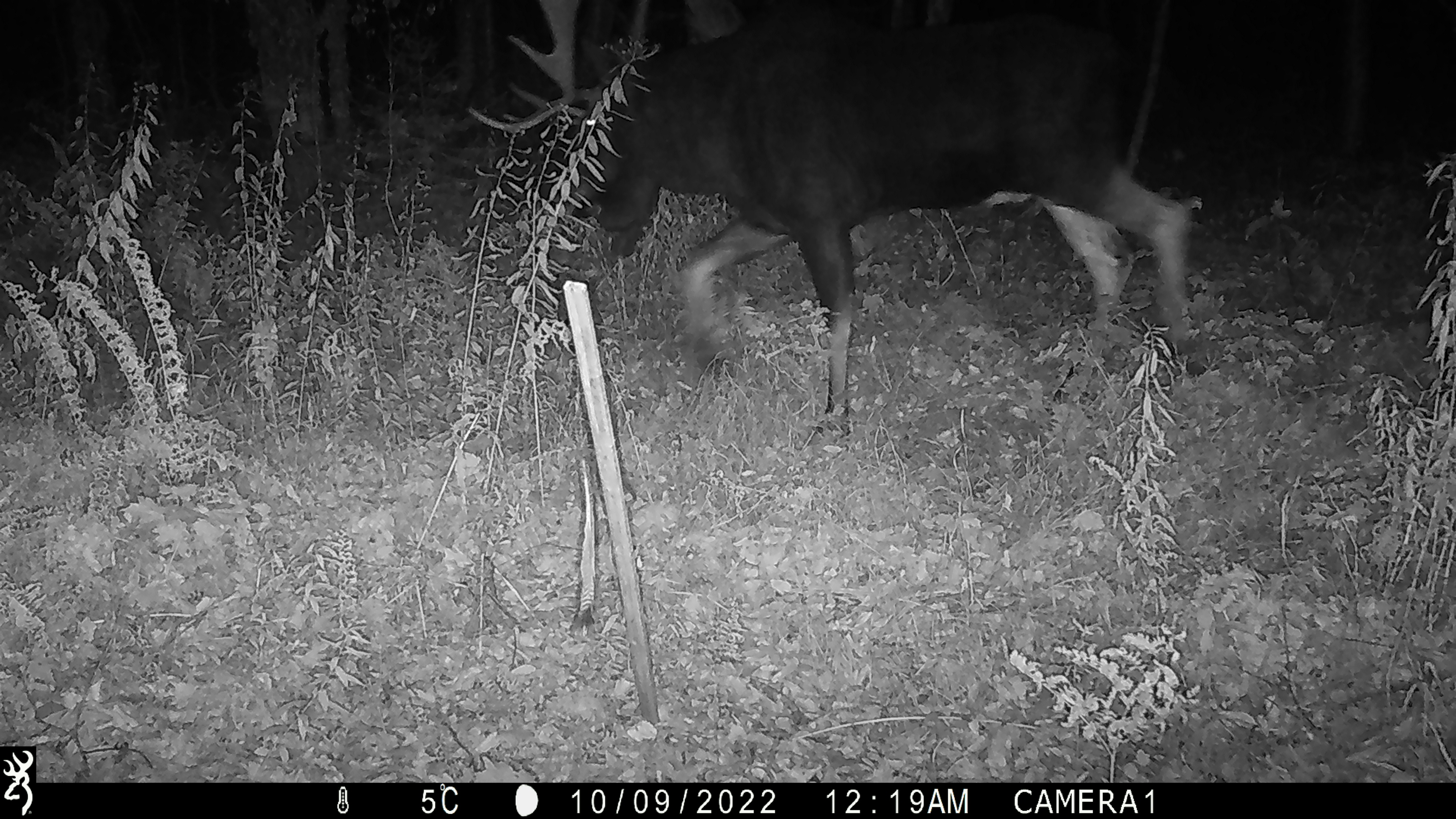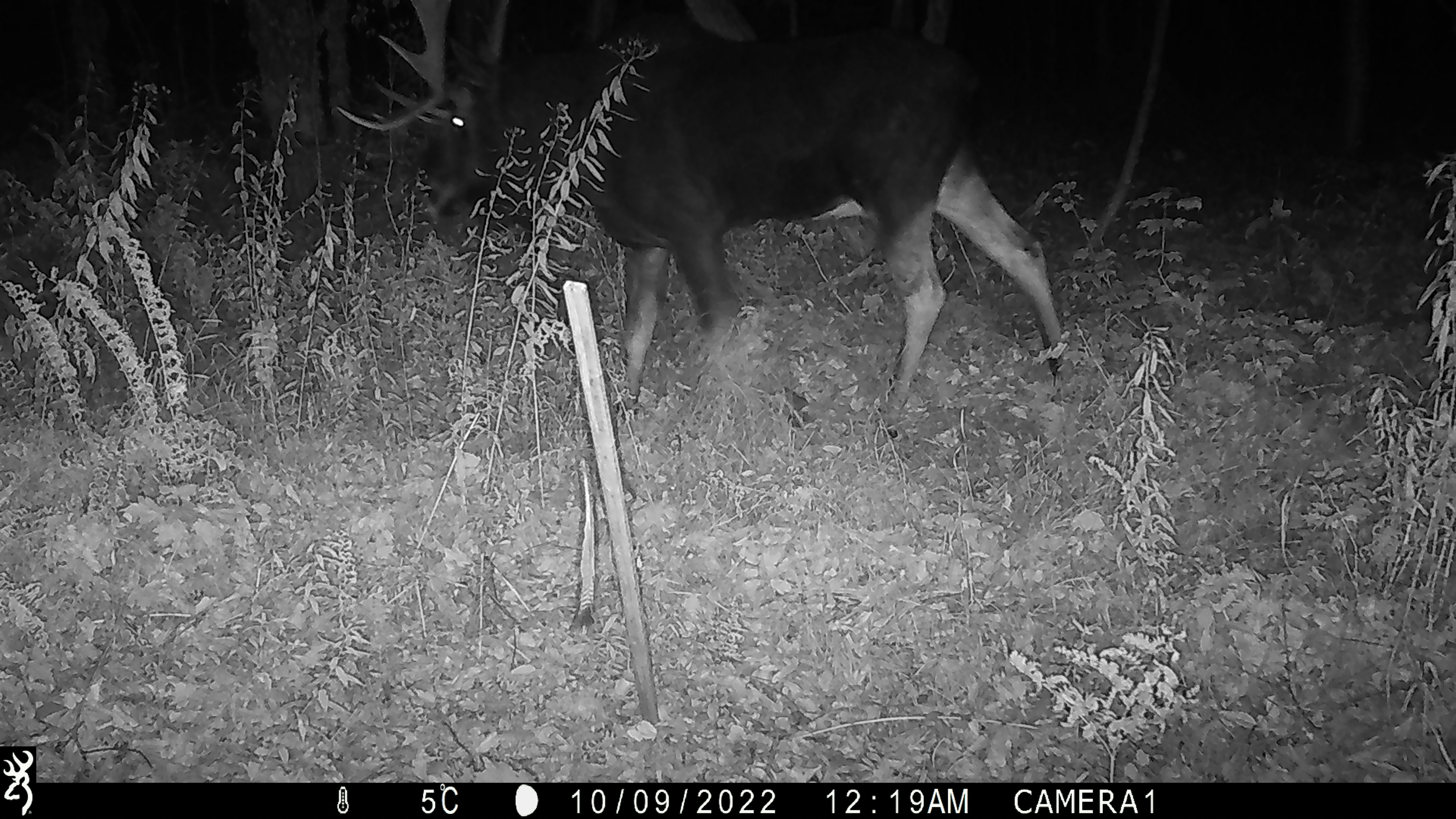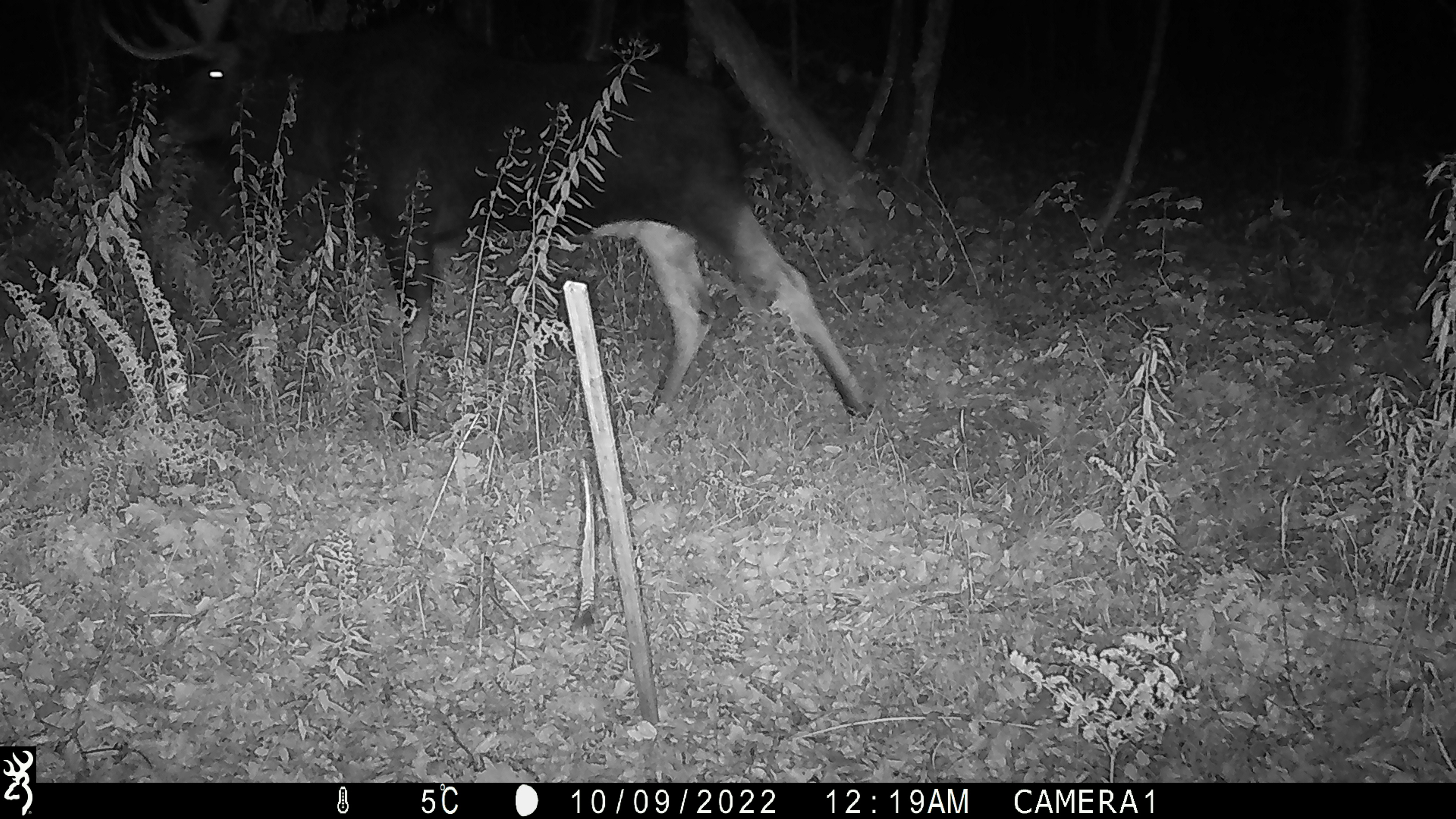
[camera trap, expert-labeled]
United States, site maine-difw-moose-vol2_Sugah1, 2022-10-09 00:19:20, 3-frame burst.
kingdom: Animalia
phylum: Chordata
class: Mammalia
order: Artiodactyla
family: Cervidae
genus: Alces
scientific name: Alces alces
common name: moose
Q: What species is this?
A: Moose (Alces alces).